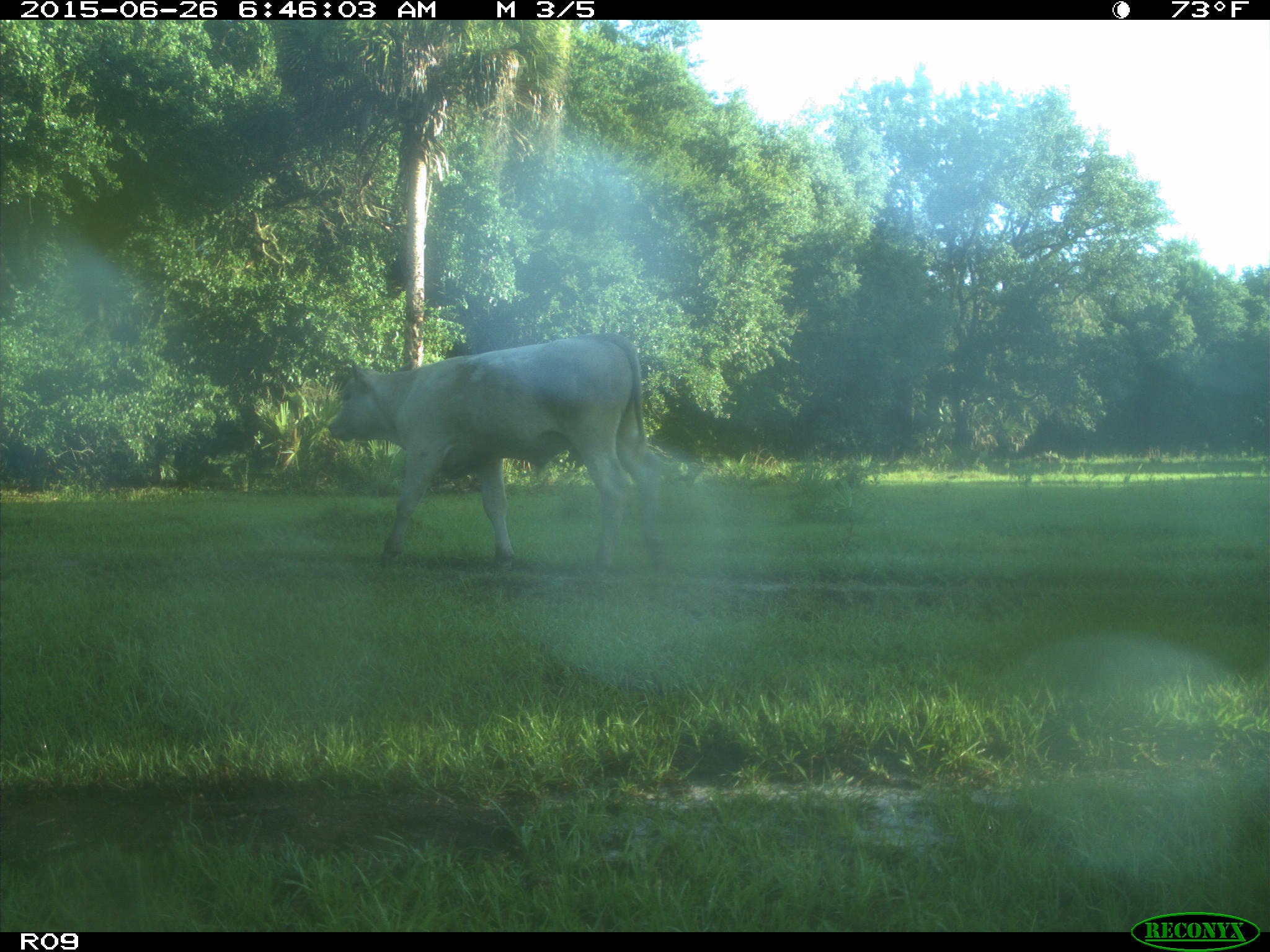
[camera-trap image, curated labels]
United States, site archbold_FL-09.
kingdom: Animalia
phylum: Chordata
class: Mammalia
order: Artiodactyla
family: Bovidae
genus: Bos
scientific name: Bos taurus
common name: domestic cow